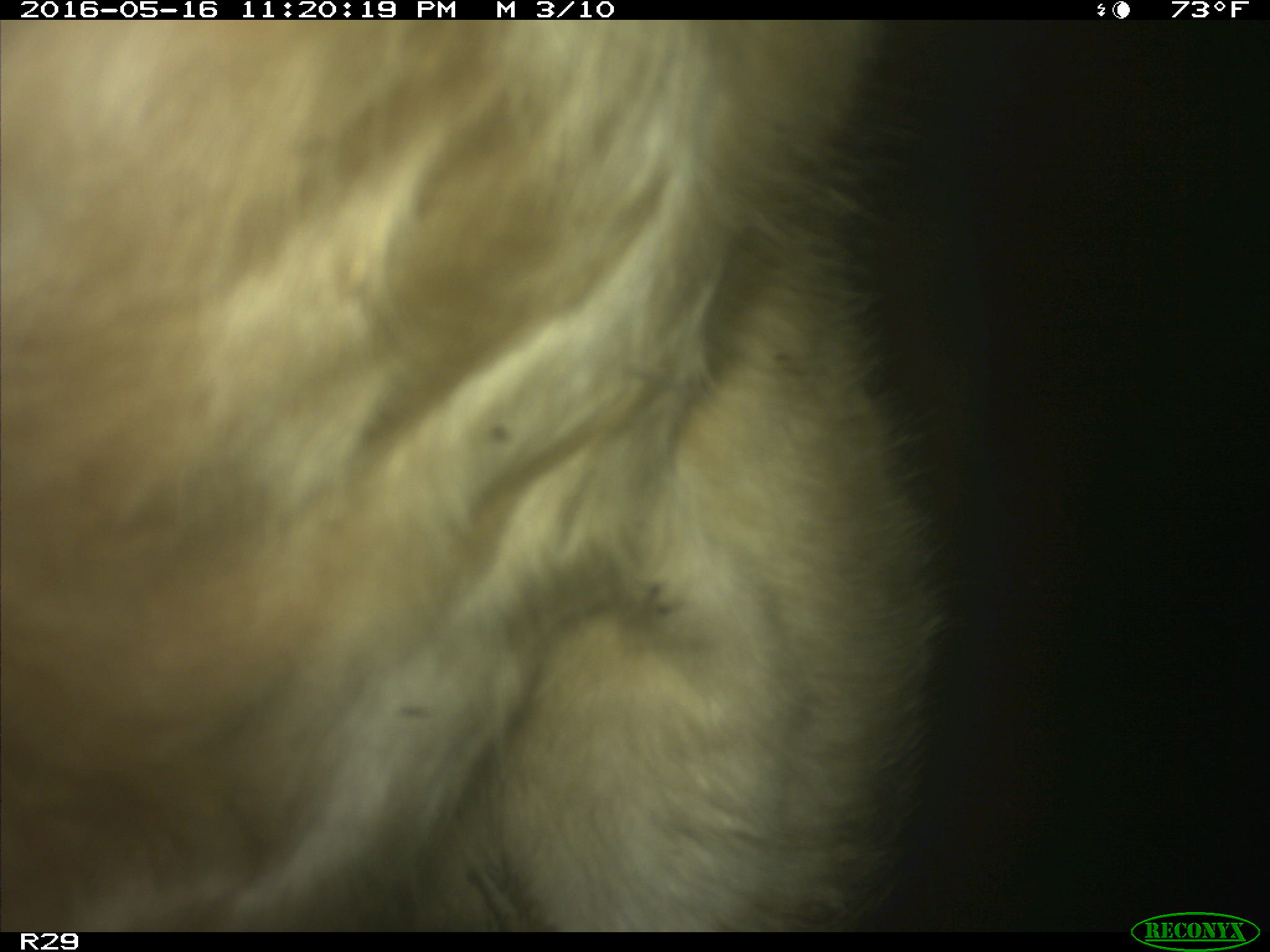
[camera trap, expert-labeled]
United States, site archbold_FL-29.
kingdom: Animalia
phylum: Chordata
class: Mammalia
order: Artiodactyla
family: Bovidae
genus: Bos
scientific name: Bos taurus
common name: domestic cow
Bos taurus (domestic cow).